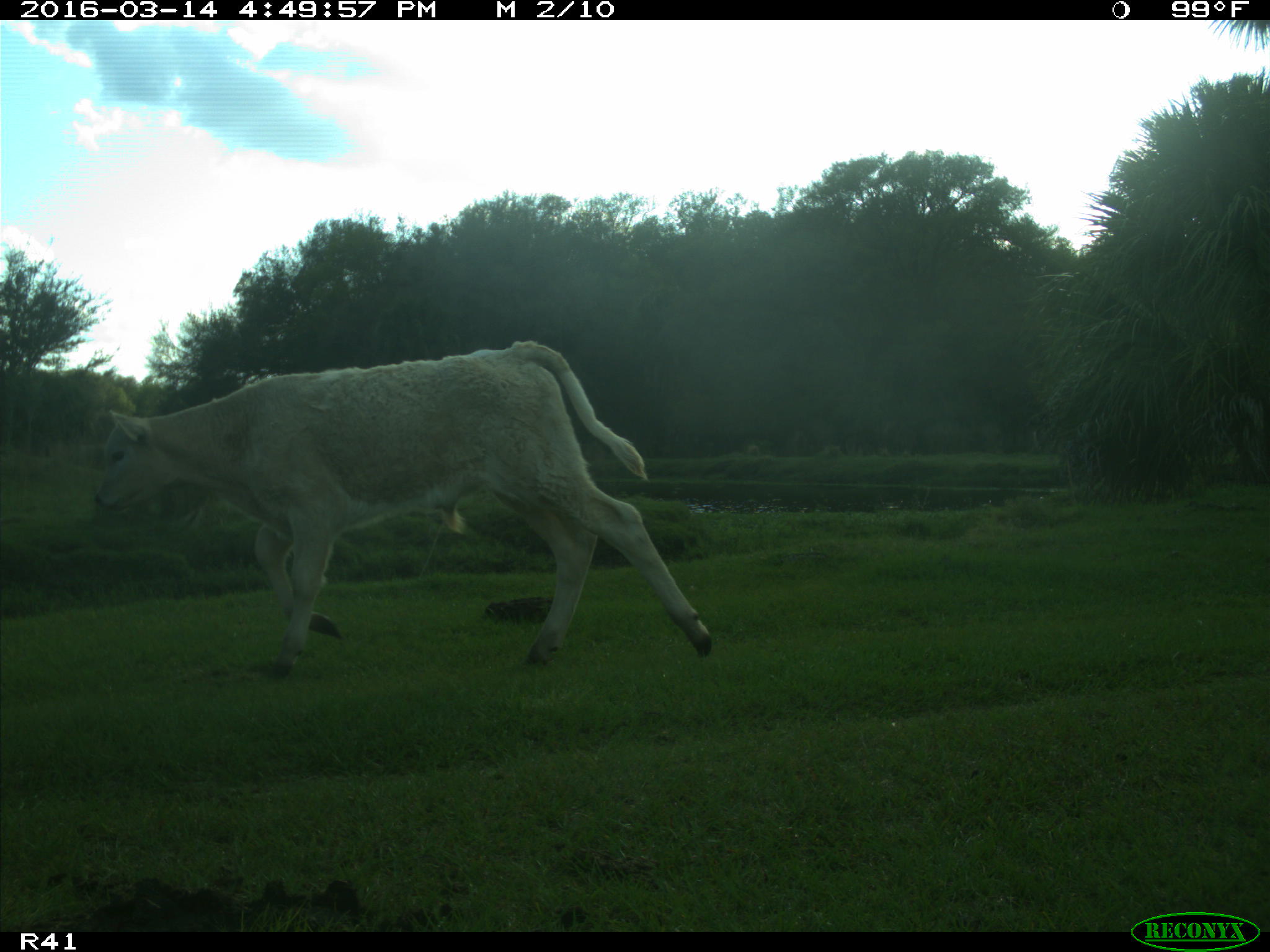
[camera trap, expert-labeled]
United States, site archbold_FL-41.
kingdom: Animalia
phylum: Chordata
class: Mammalia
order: Artiodactyla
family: Bovidae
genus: Bos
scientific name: Bos taurus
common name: domestic cow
Bos taurus (domestic cow).